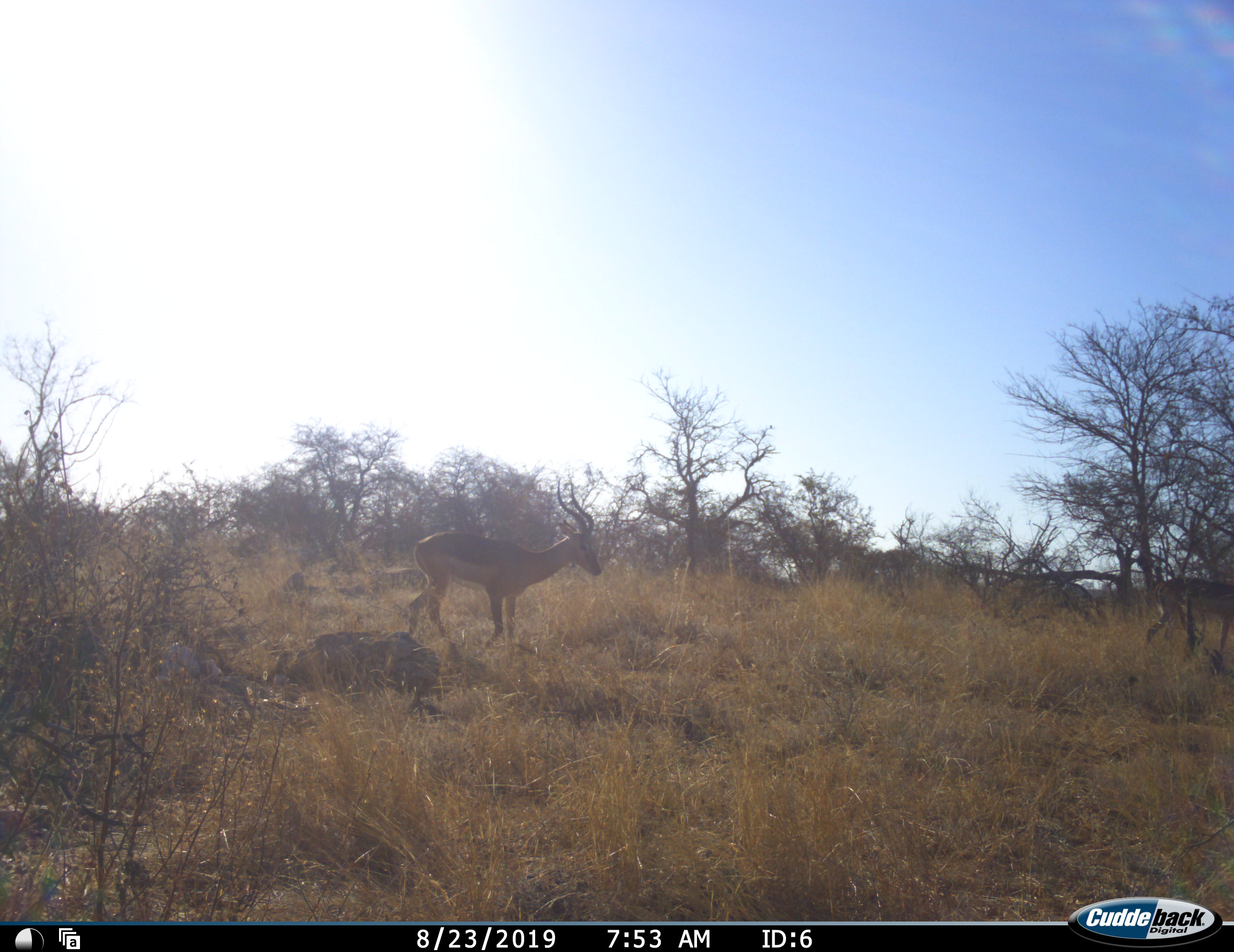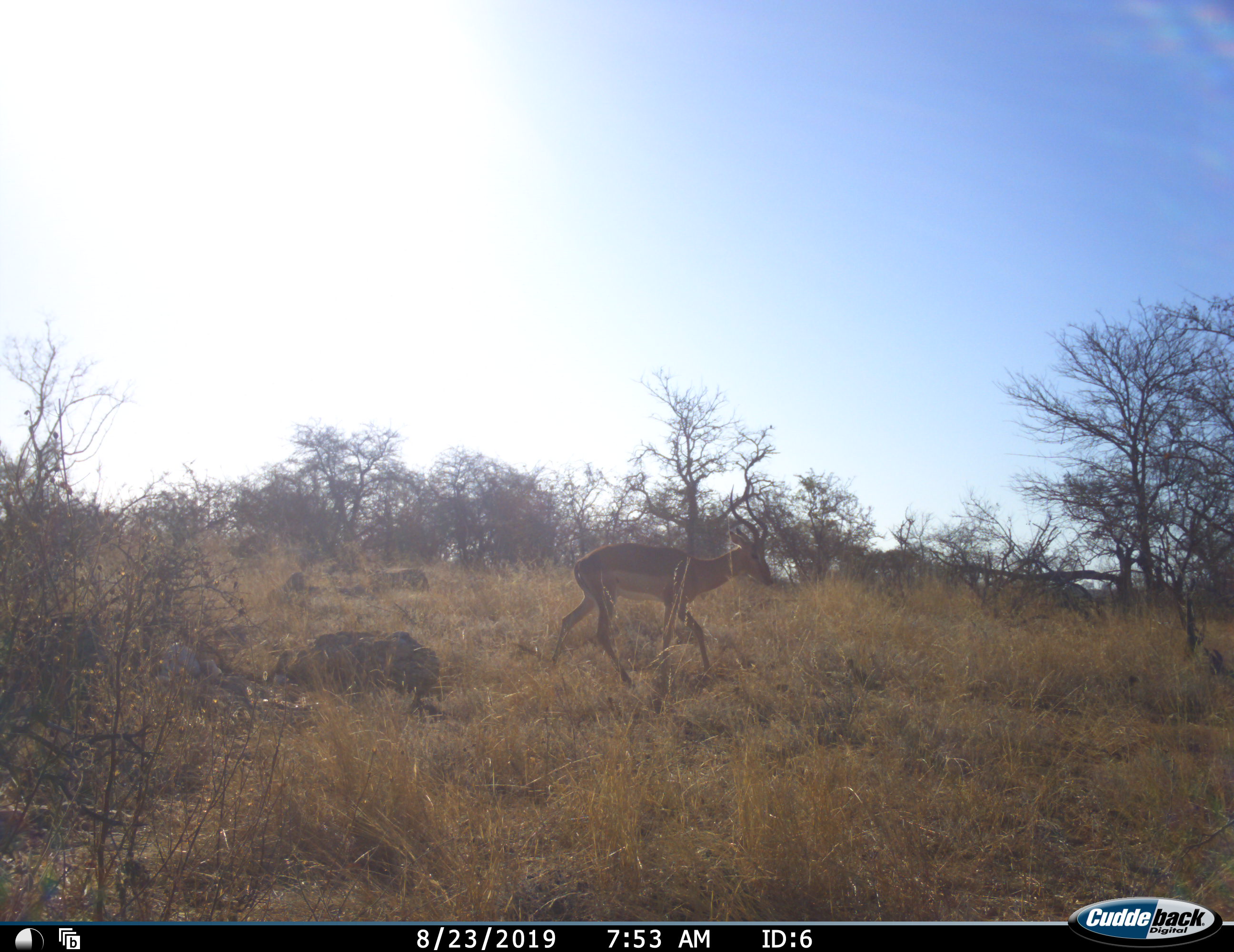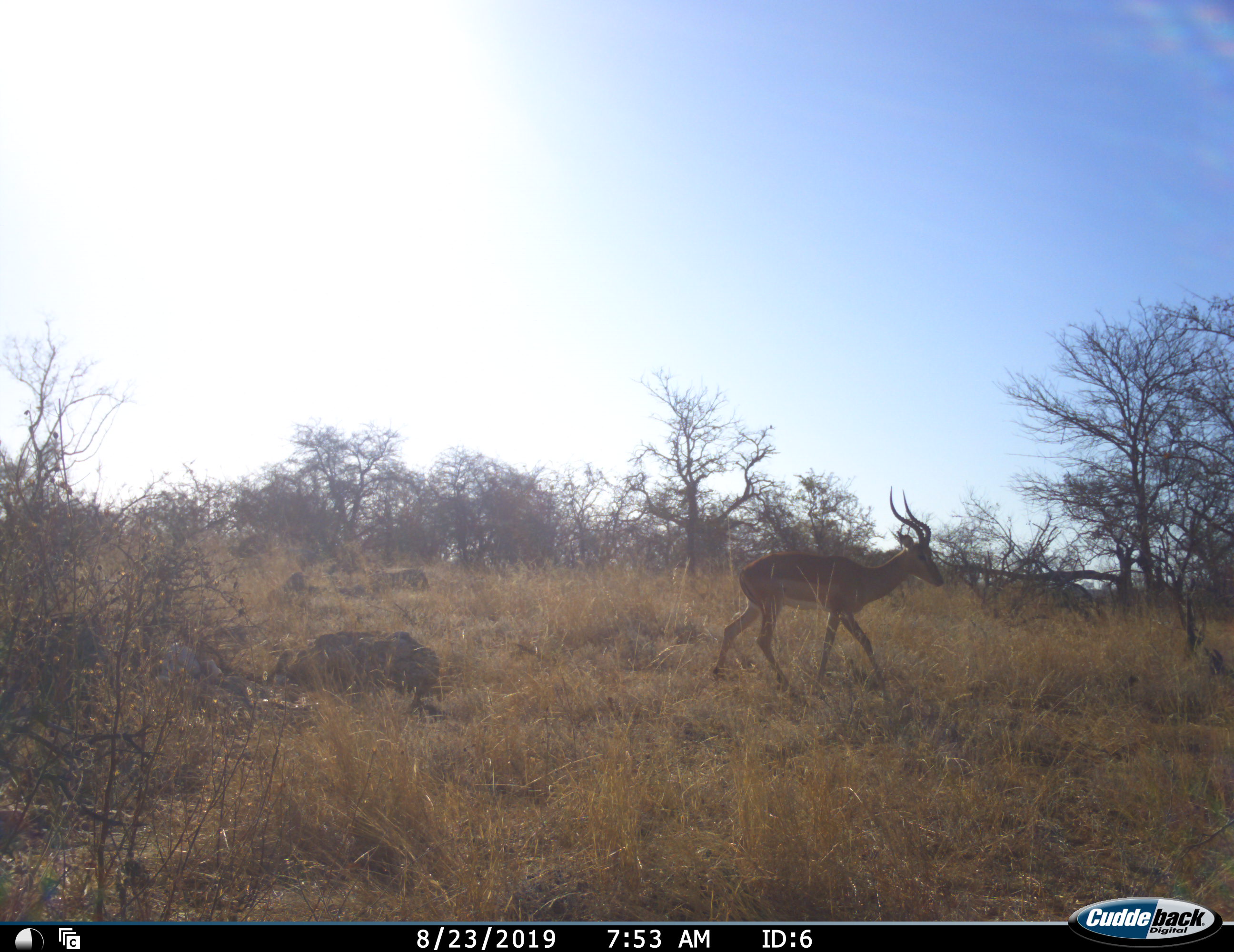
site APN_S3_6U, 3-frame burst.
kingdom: Animalia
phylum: Chordata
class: Mammalia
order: Artiodactyla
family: Bovidae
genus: Aepyceros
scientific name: Aepyceros melampus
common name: impala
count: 1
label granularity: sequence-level